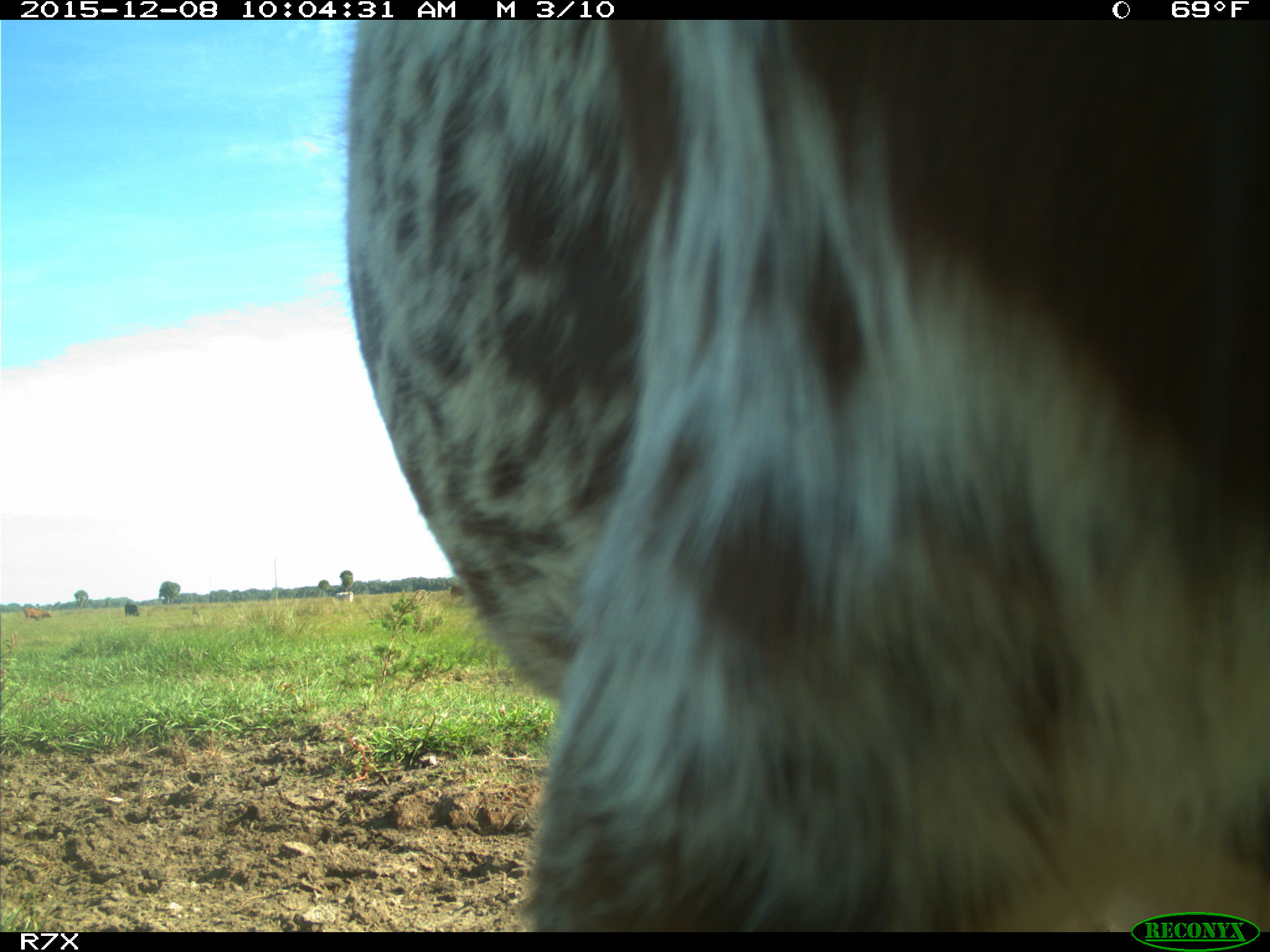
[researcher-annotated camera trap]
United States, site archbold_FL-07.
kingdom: Animalia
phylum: Chordata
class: Mammalia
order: Artiodactyla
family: Bovidae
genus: Bos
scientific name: Bos taurus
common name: domestic cow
Bos taurus (domestic cow).